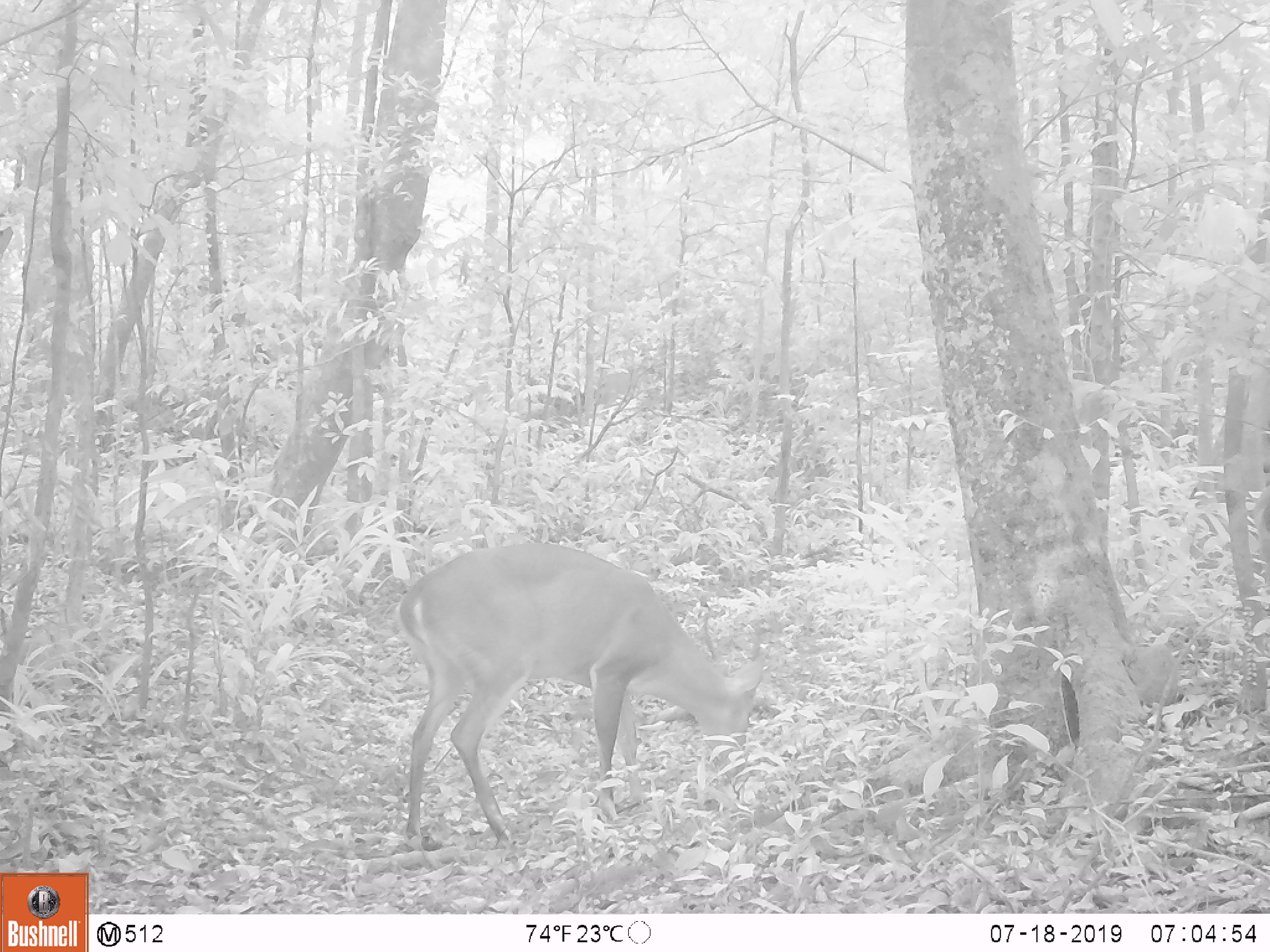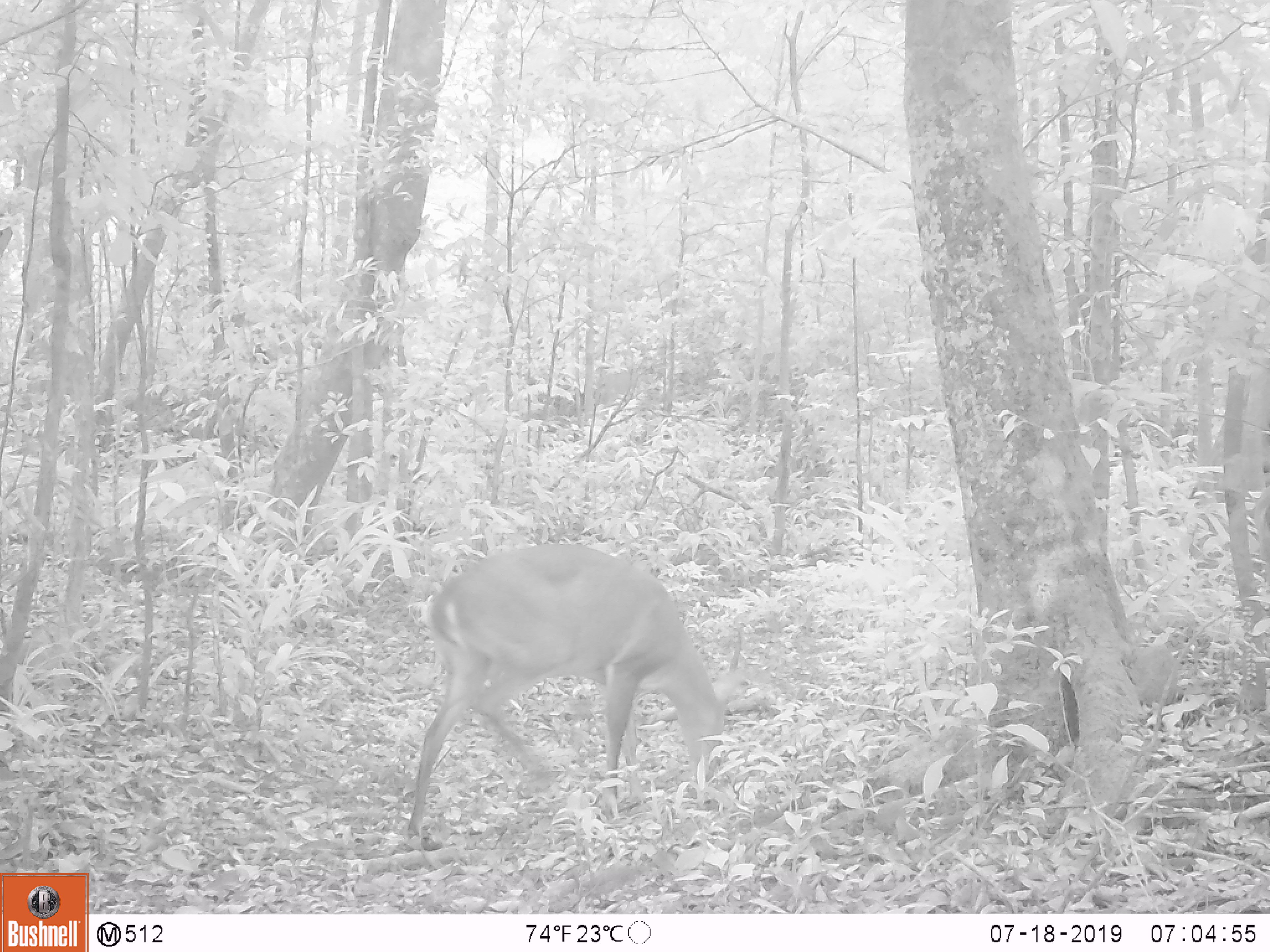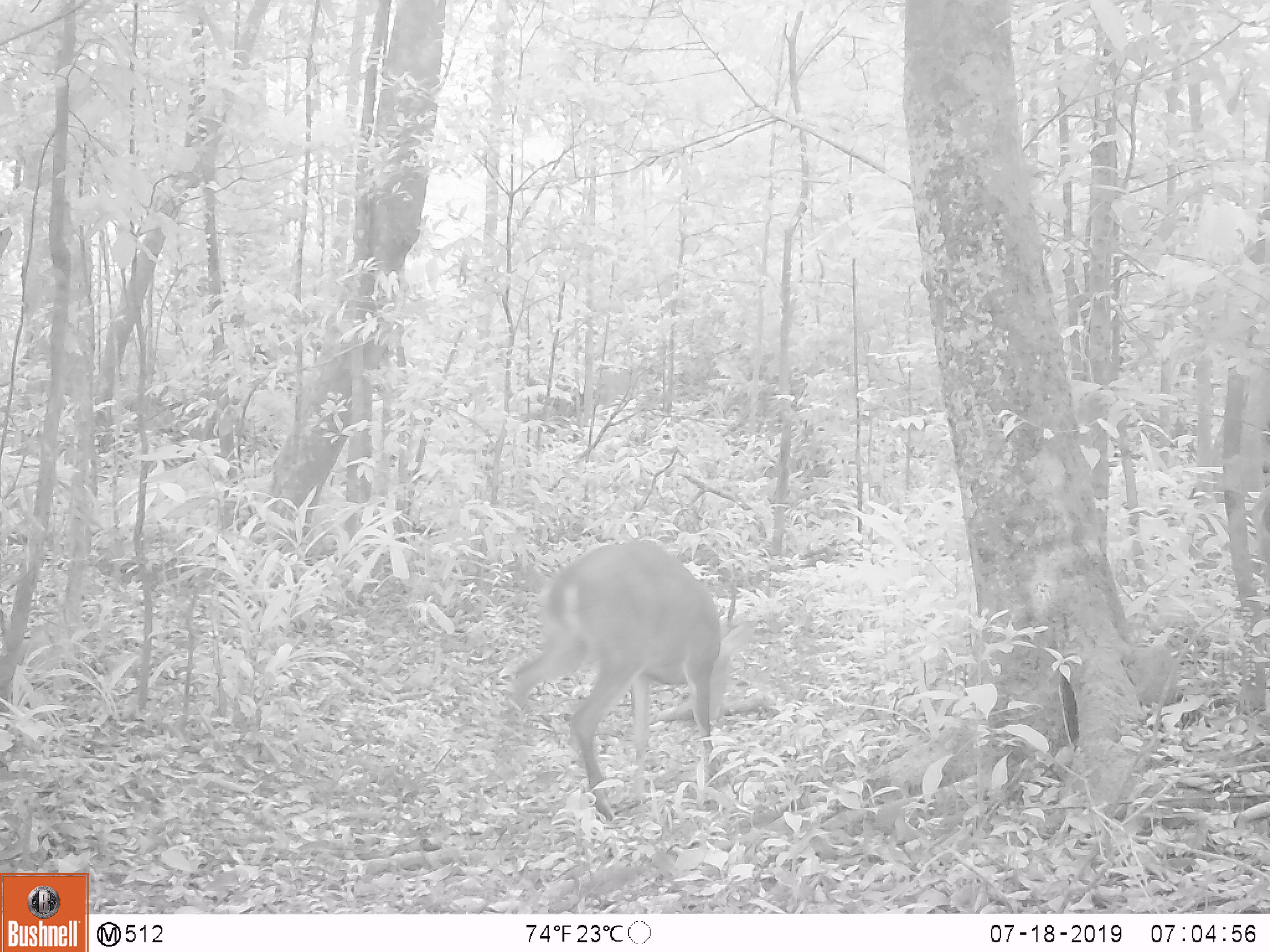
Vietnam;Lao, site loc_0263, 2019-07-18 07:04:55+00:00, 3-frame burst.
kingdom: Animalia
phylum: Chordata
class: Mammalia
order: Artiodactyla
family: Cervidae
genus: Muntiacus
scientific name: Muntiacus vuquangensis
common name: large-antlered muntjac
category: large antlered muntjac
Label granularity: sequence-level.